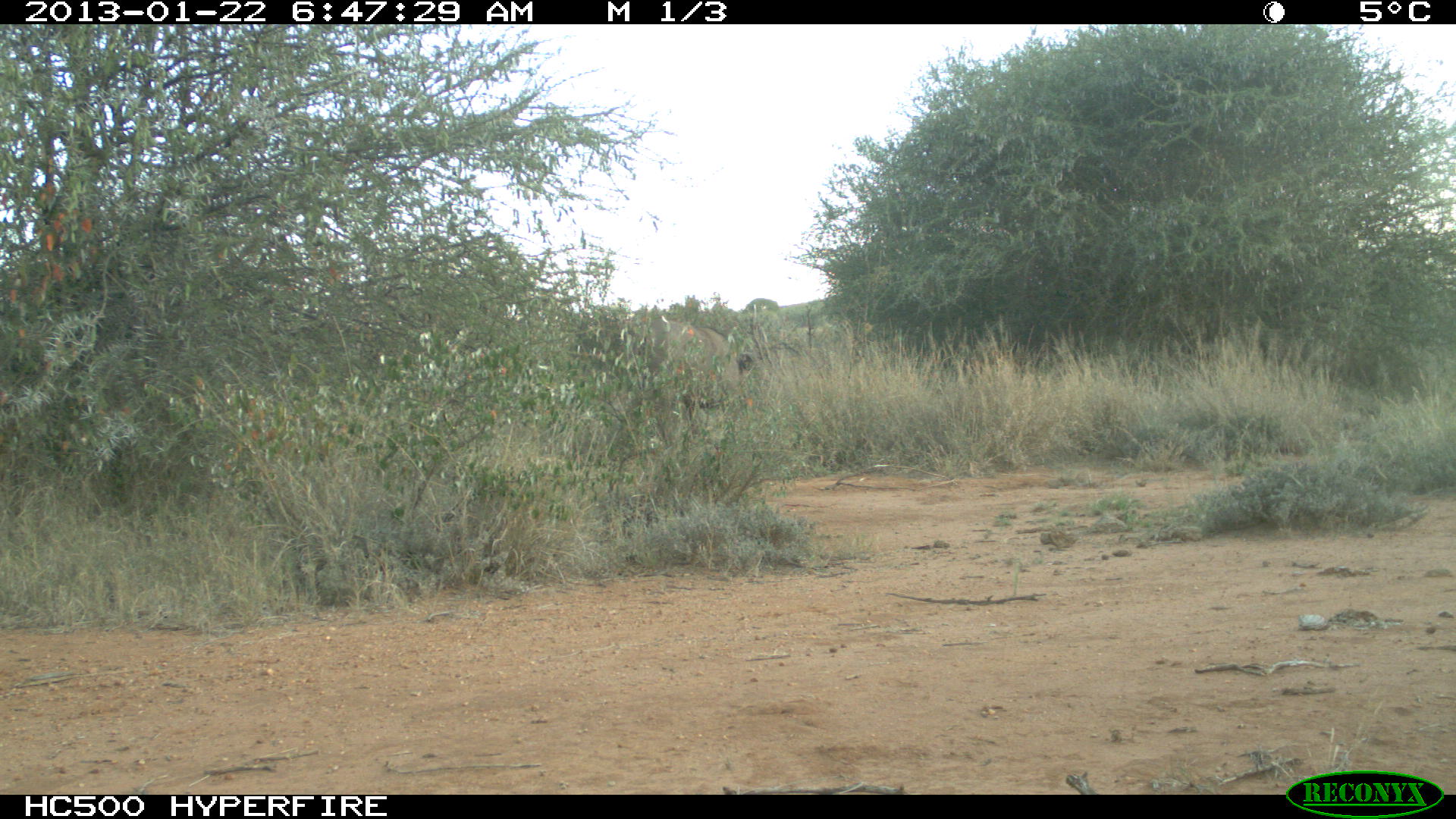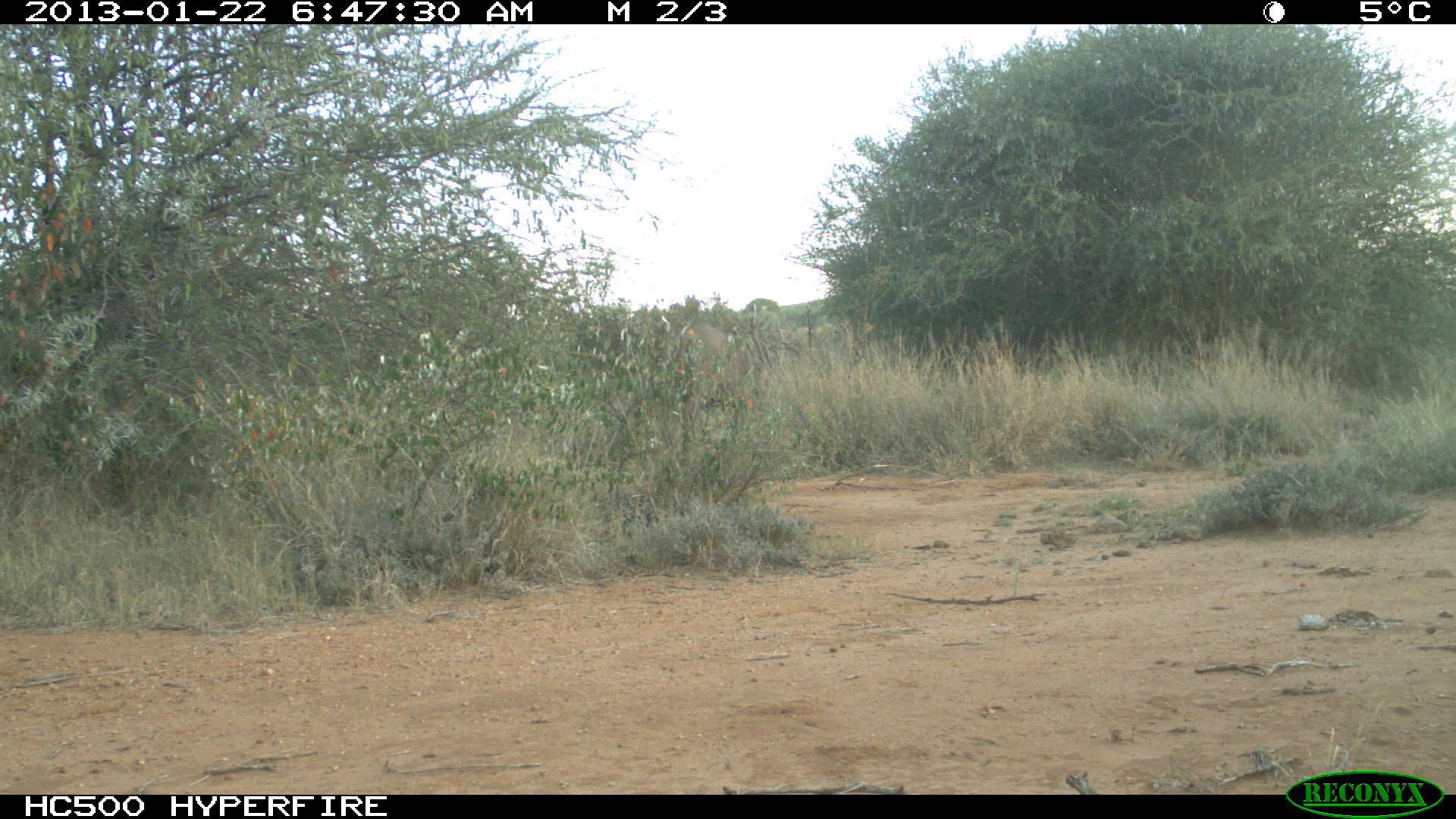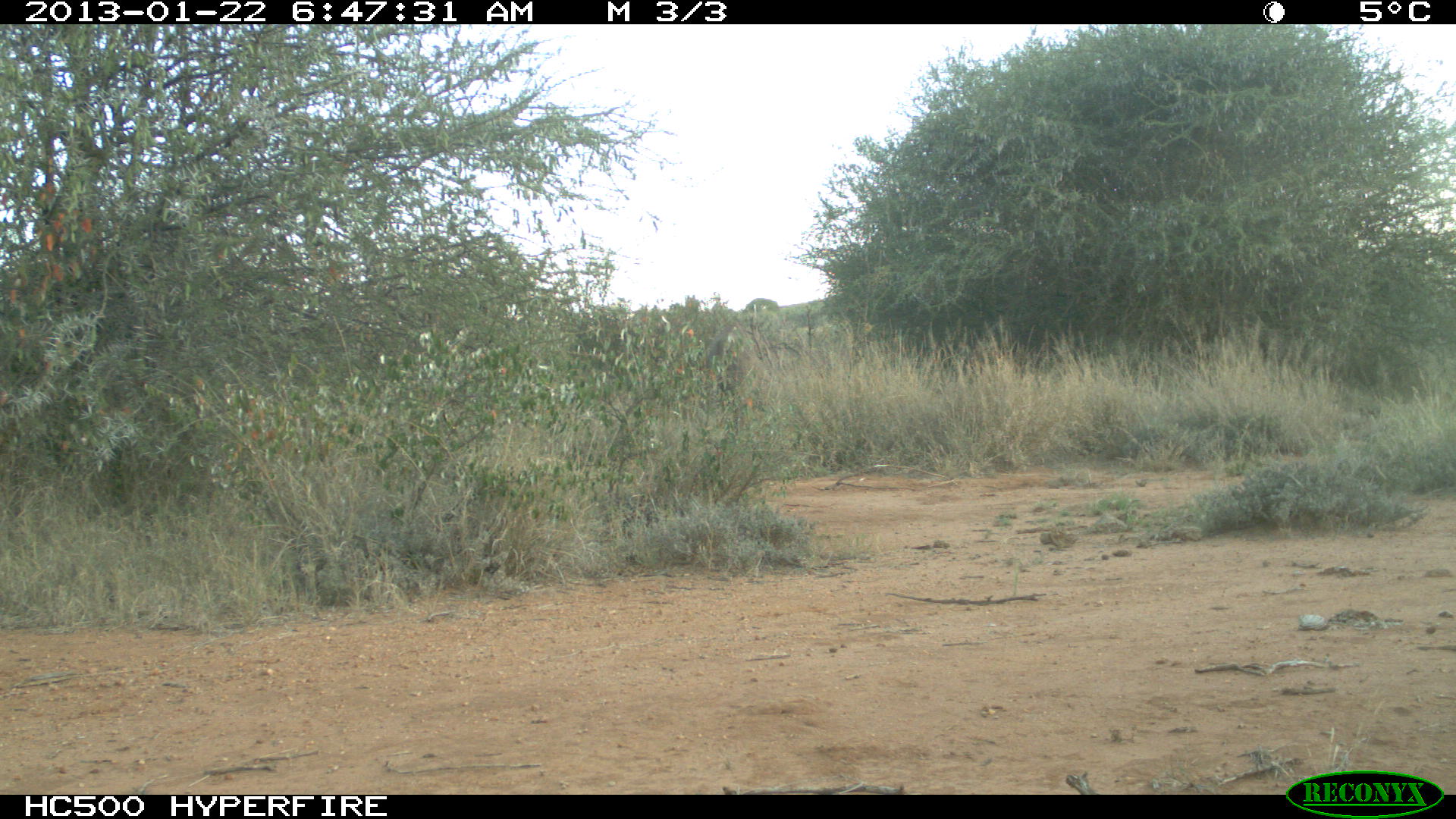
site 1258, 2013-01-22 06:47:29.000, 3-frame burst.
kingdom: Animalia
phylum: Chordata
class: Mammalia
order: Artiodactyla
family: Bovidae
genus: Syncerus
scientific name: Syncerus caffer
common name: african buffalo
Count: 1.